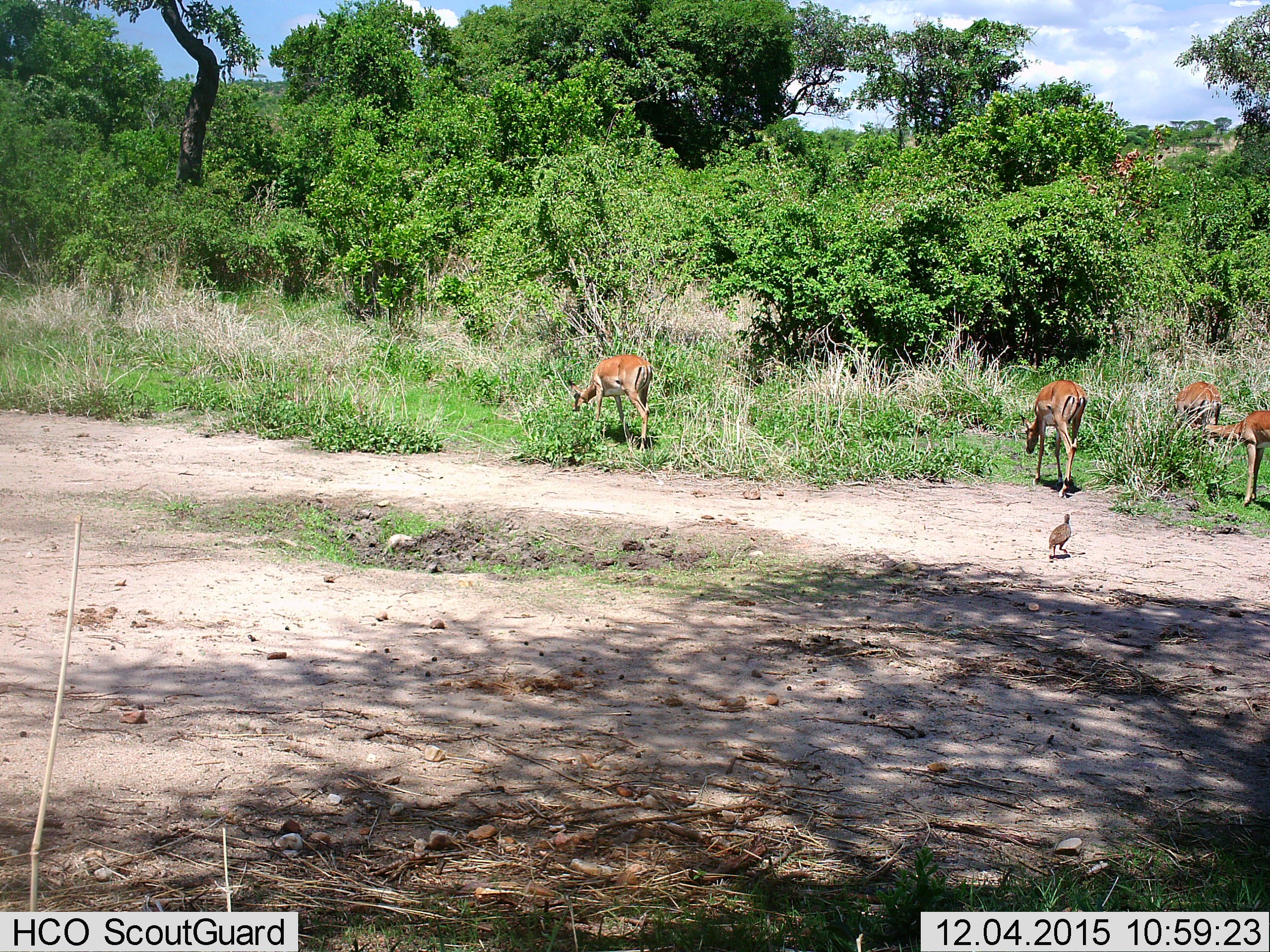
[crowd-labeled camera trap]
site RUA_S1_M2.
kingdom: Animalia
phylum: Chordata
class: Aves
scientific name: Aves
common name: bird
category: birdother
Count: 1.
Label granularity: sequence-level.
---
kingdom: Animalia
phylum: Chordata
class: Mammalia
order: Artiodactyla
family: Bovidae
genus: Aepyceros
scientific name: Aepyceros melampus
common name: impala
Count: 4.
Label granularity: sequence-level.